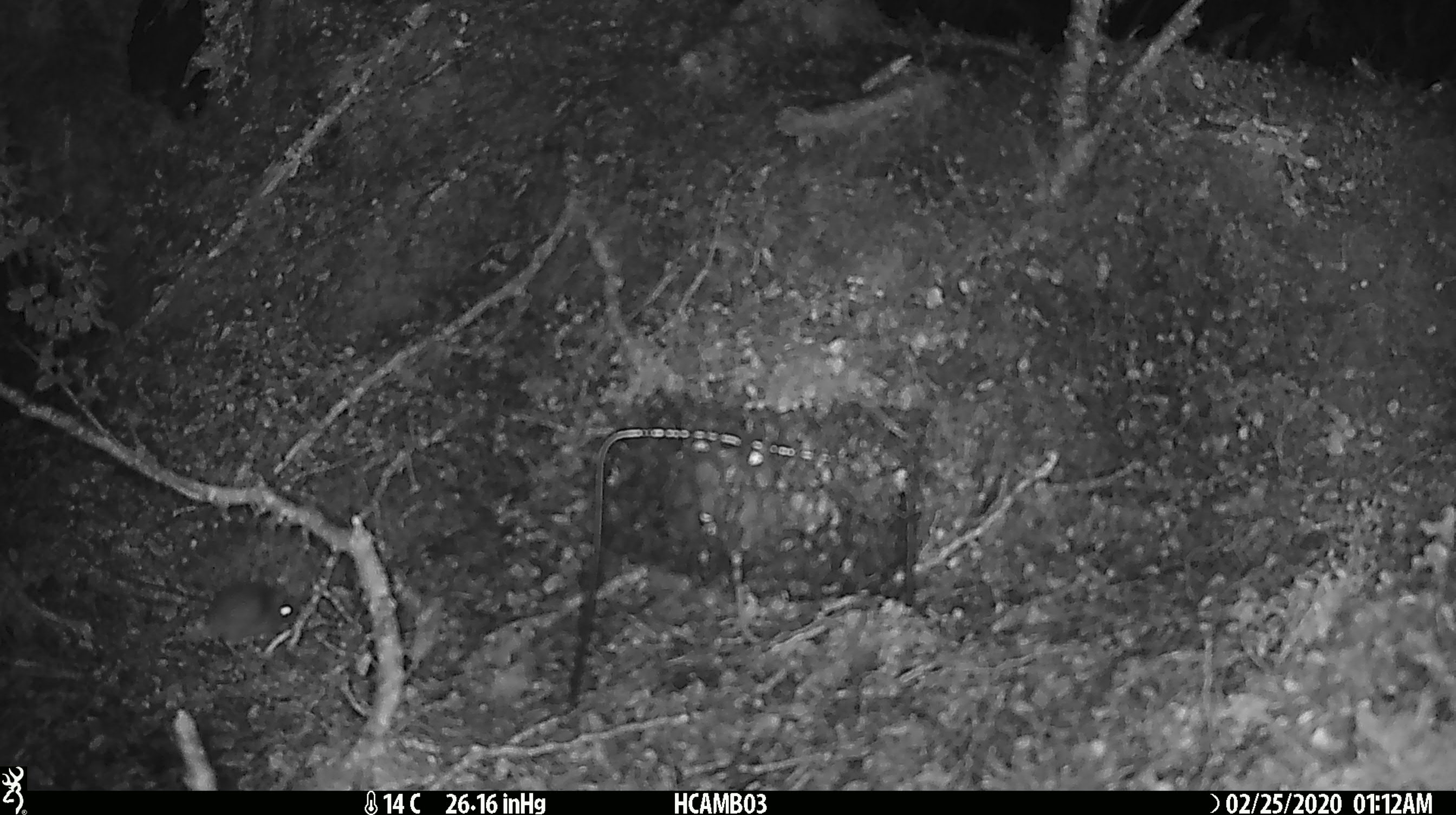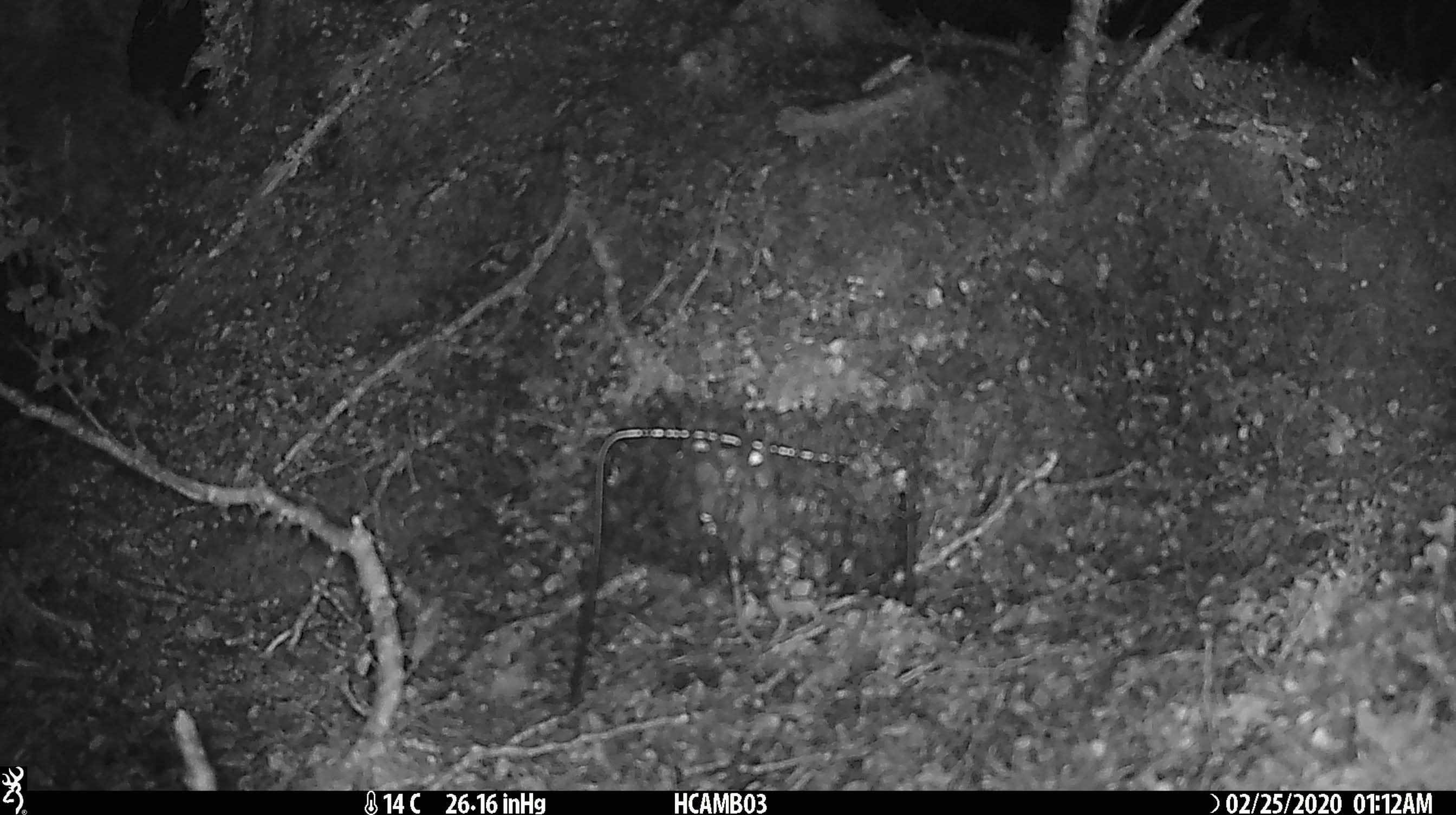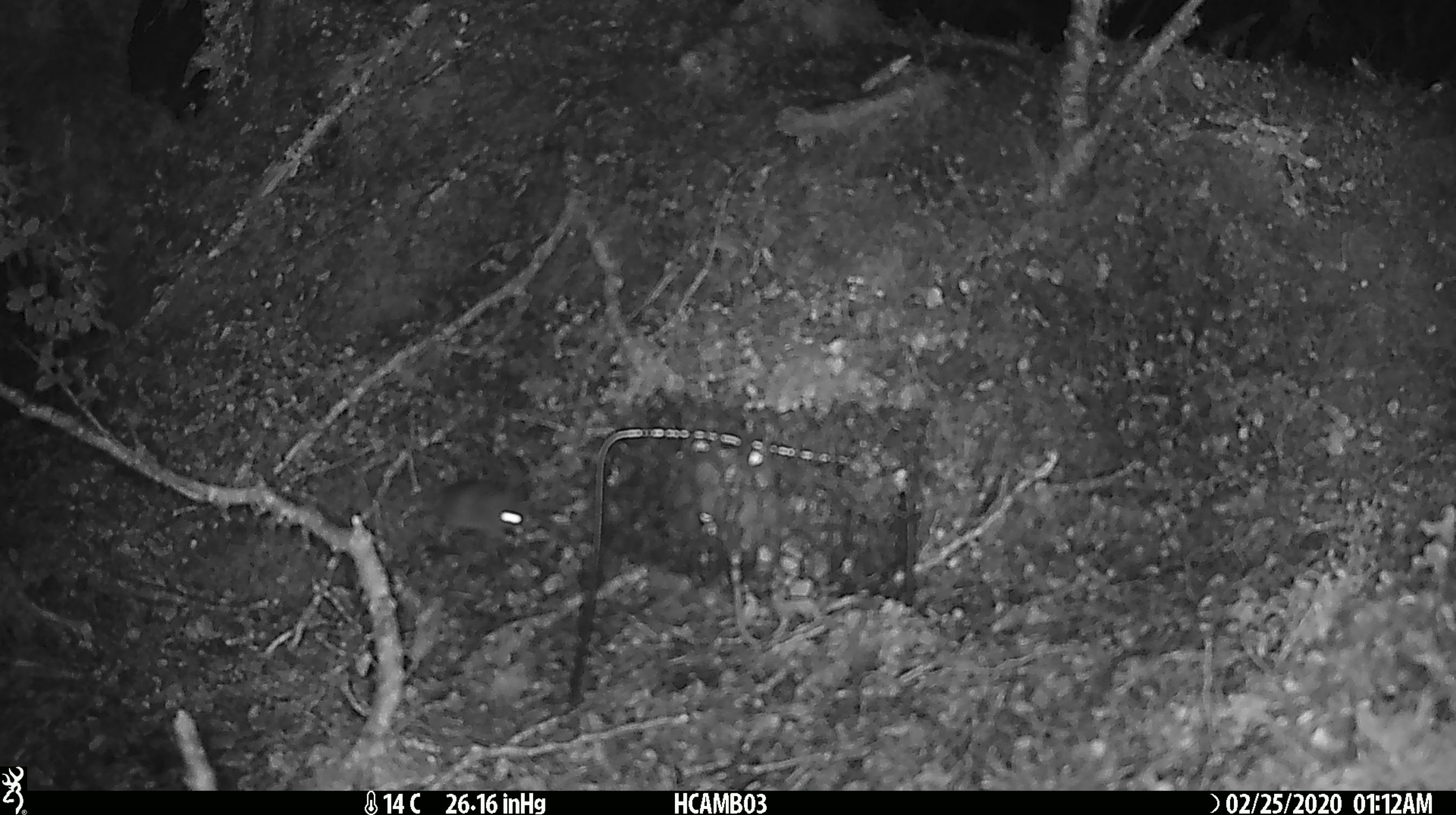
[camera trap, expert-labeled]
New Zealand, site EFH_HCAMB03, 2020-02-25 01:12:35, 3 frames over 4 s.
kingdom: Animalia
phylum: Chordata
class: Mammalia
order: Rodentia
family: Muridae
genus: Mus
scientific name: Mus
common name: mouse